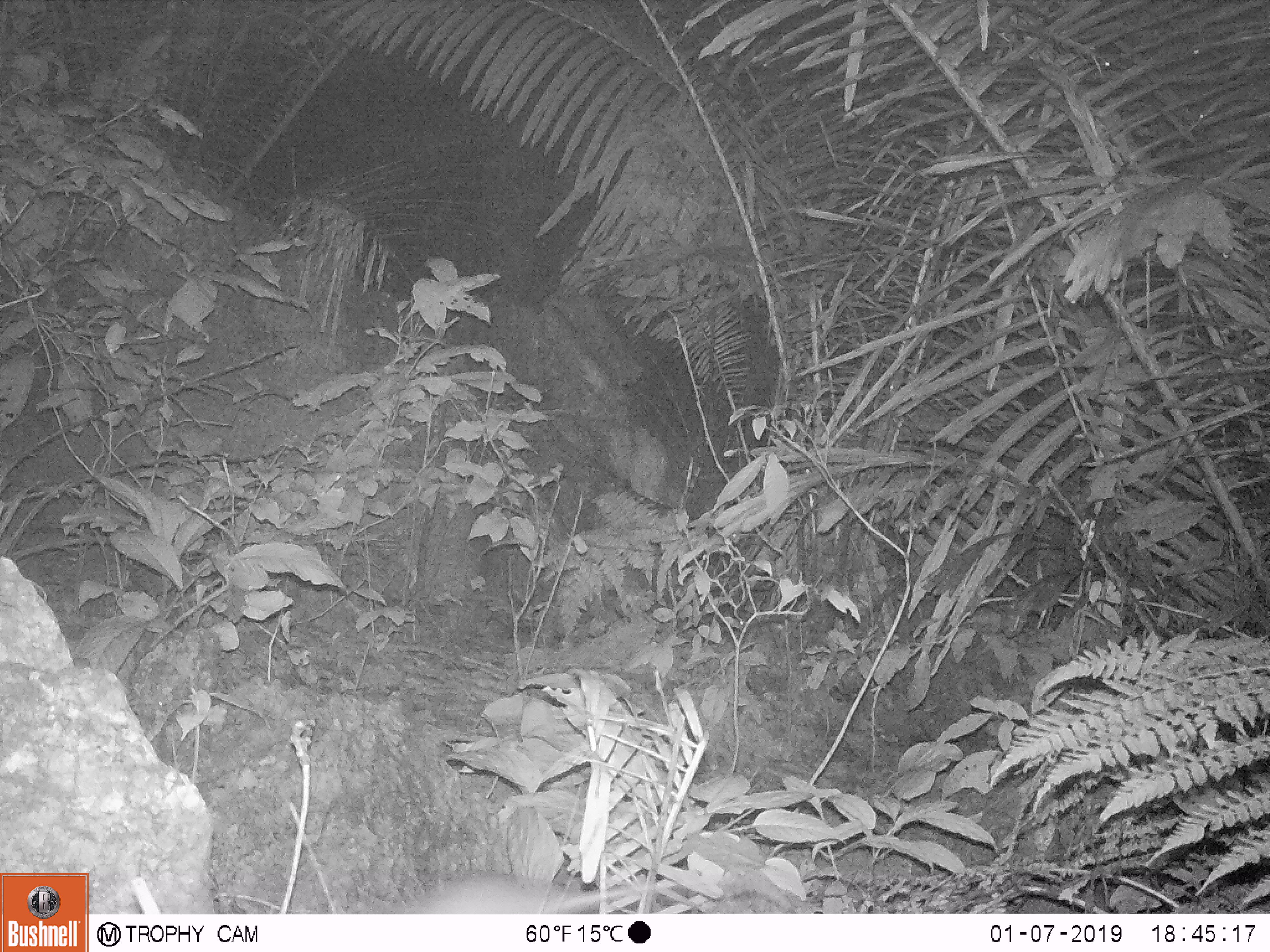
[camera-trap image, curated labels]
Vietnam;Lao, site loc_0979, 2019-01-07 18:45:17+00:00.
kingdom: Animalia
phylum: Chordata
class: Mammalia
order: Rodentia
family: Muridae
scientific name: Muridae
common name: old-world mice and rats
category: unidentified murid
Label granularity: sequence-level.